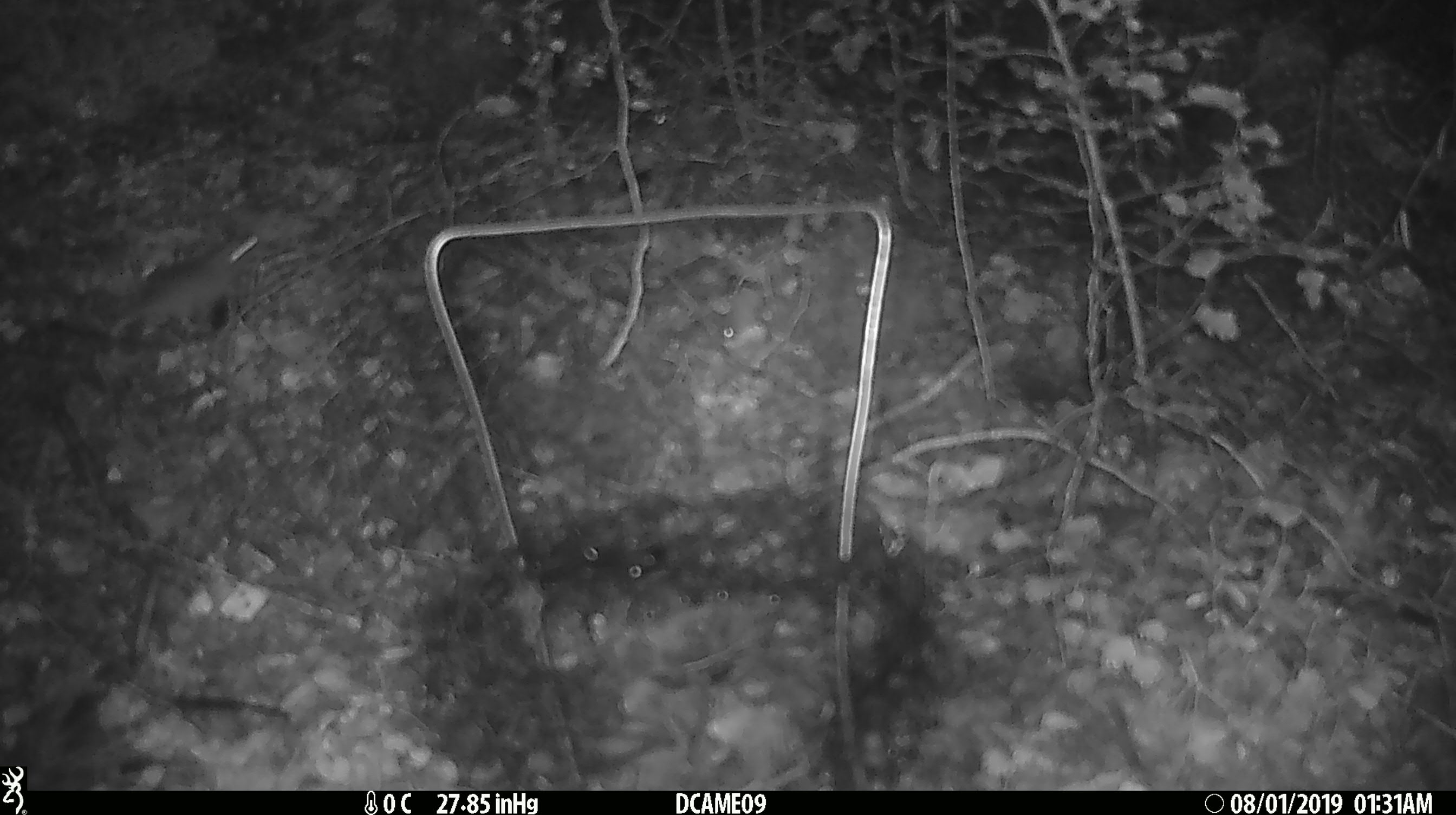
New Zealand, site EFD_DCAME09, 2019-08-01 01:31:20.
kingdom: Animalia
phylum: Chordata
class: Mammalia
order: Rodentia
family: Muridae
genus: Mus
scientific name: Mus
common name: mouse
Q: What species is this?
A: Mouse (Mus).